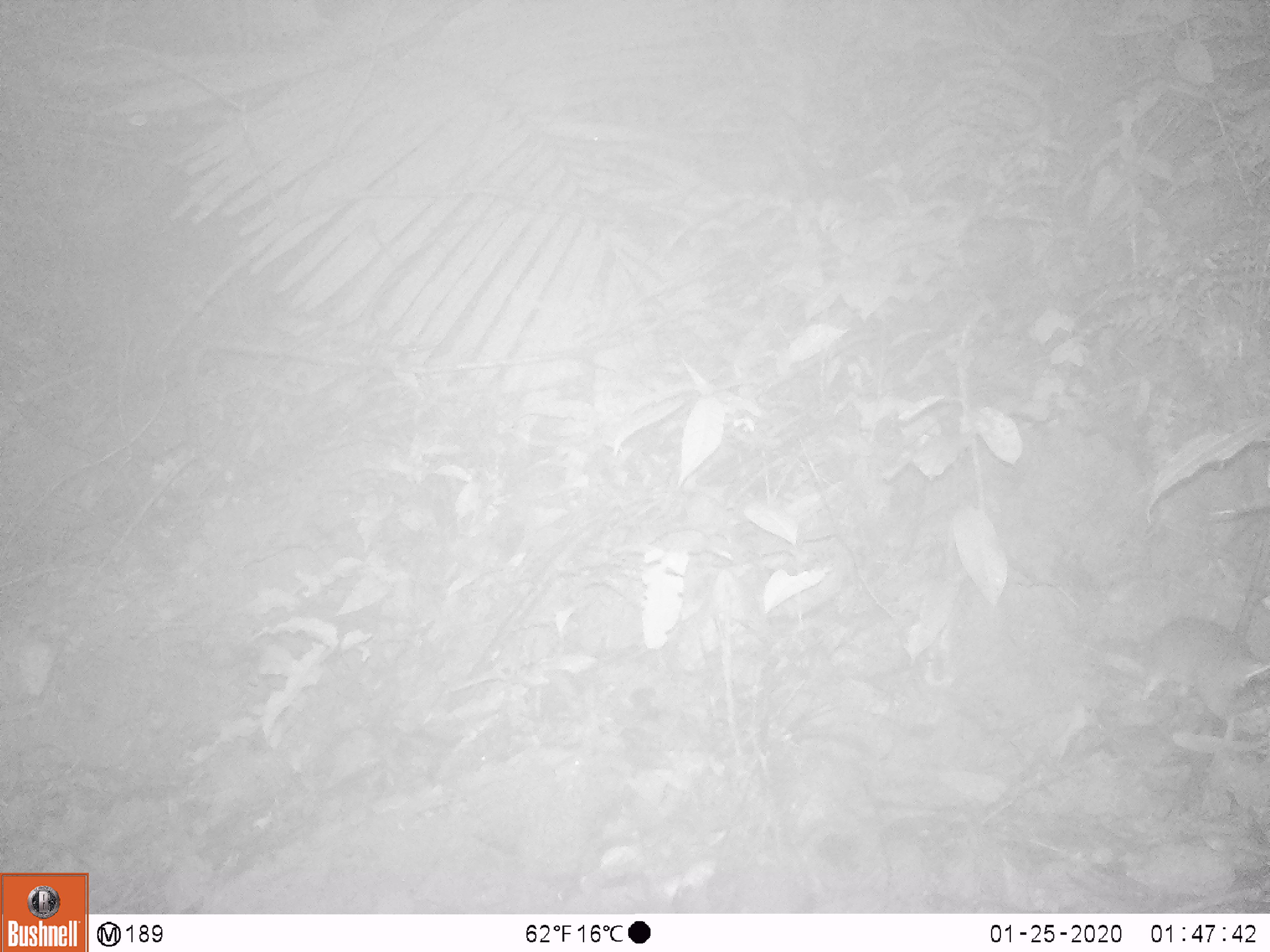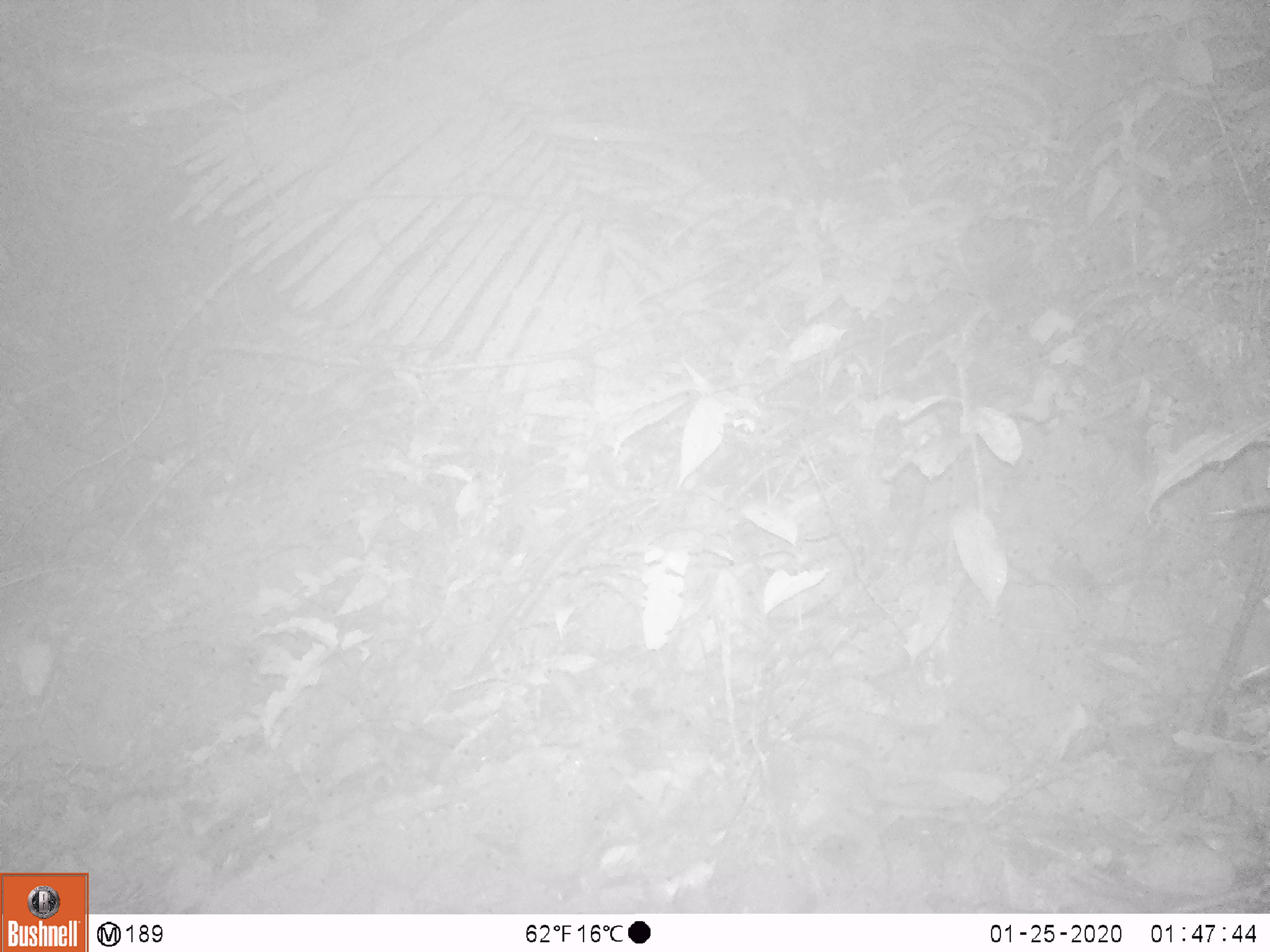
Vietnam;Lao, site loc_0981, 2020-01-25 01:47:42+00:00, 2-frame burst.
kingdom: Animalia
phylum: Chordata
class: Mammalia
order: Rodentia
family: Muridae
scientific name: Muridae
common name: old-world mice and rats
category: unidentified murid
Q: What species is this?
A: Unidentified murid (old-world mice and rats) (Muridae).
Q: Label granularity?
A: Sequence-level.